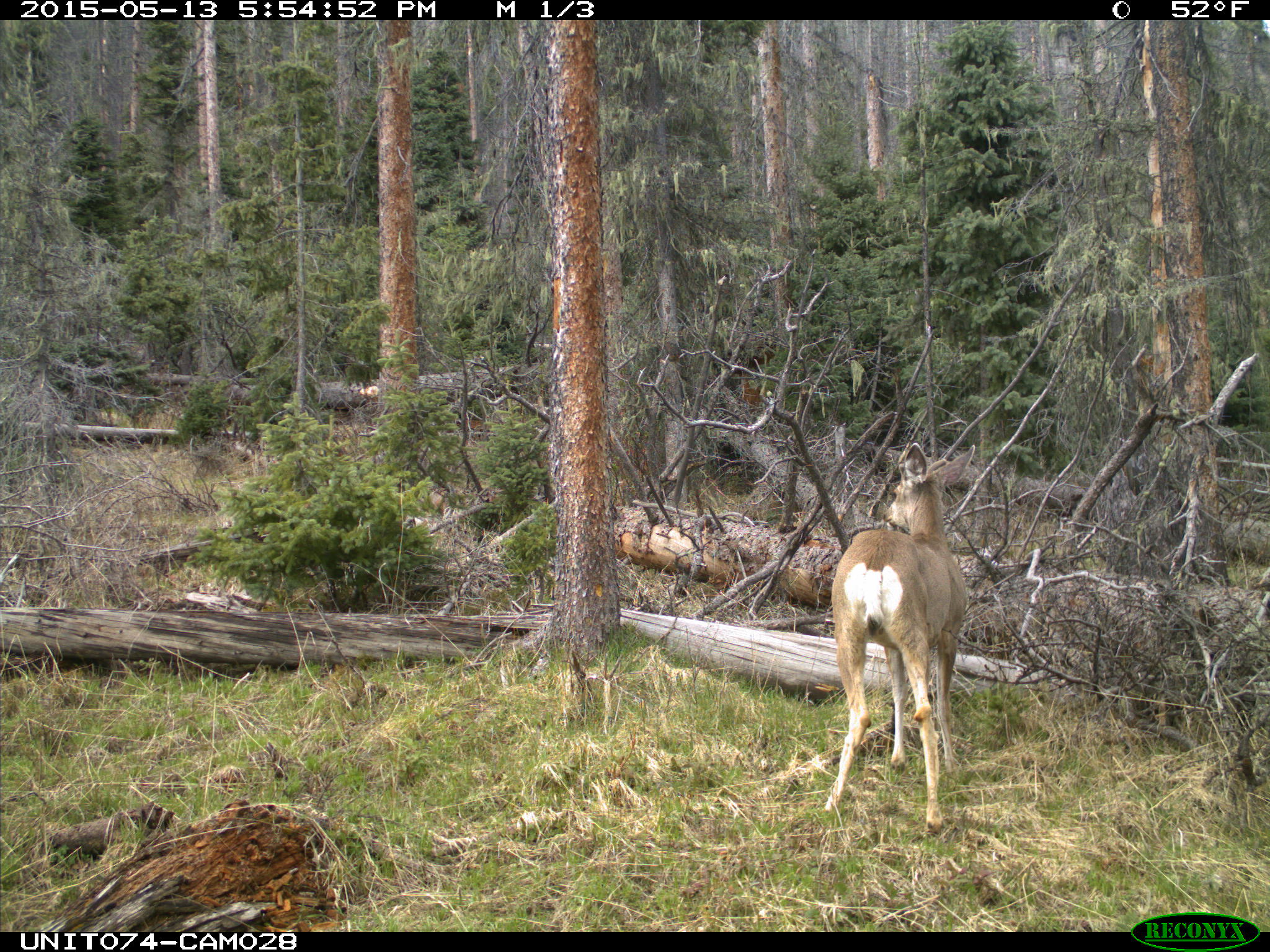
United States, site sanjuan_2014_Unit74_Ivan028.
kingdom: Animalia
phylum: Chordata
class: Mammalia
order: Artiodactyla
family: Cervidae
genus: Odocoileus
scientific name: Odocoileus hemionus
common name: mule deer